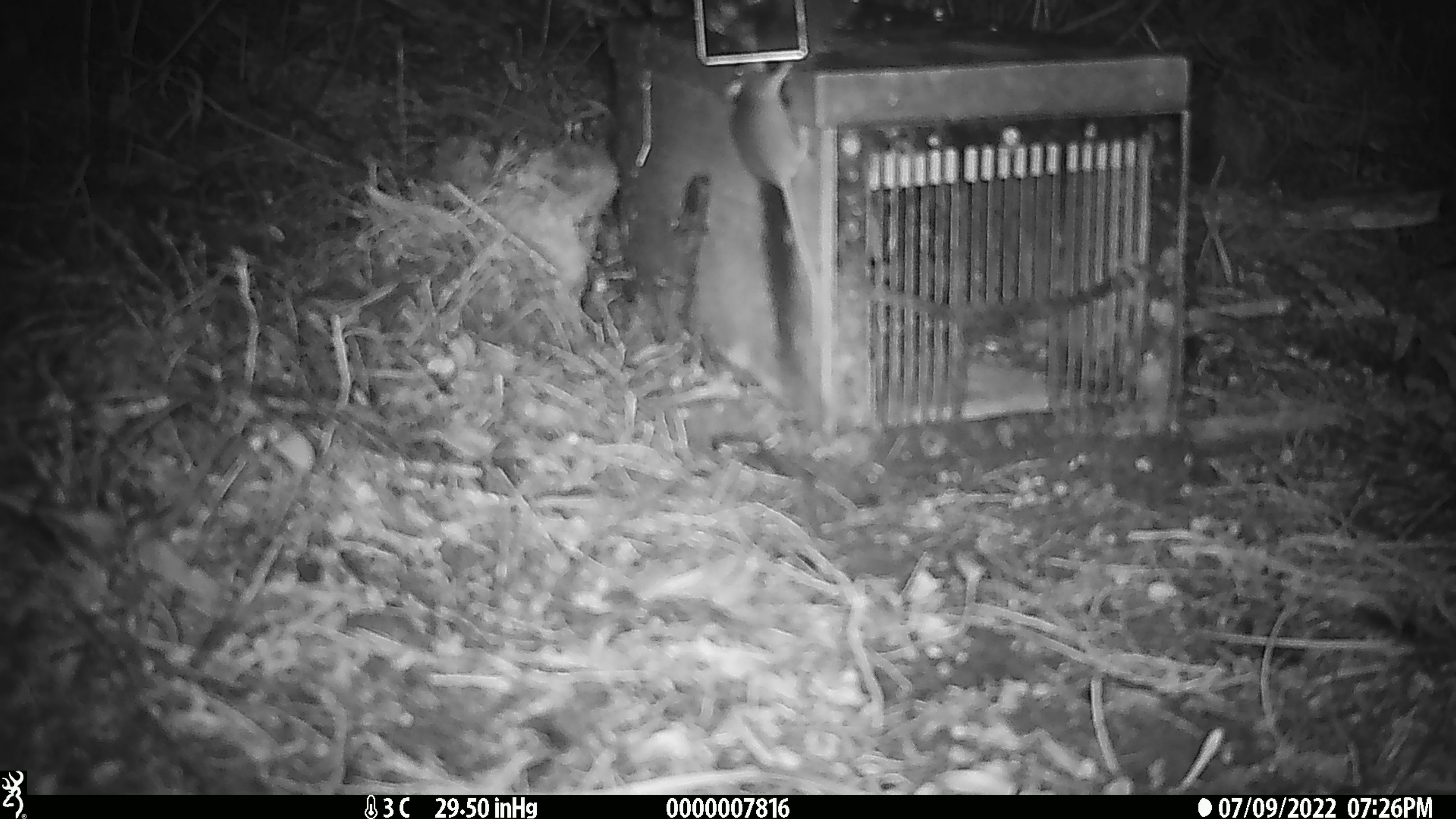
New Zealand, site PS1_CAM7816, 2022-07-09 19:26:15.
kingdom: Animalia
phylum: Chordata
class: Mammalia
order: Rodentia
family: Muridae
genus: Mus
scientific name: Mus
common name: mouse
Mouse (Mus).